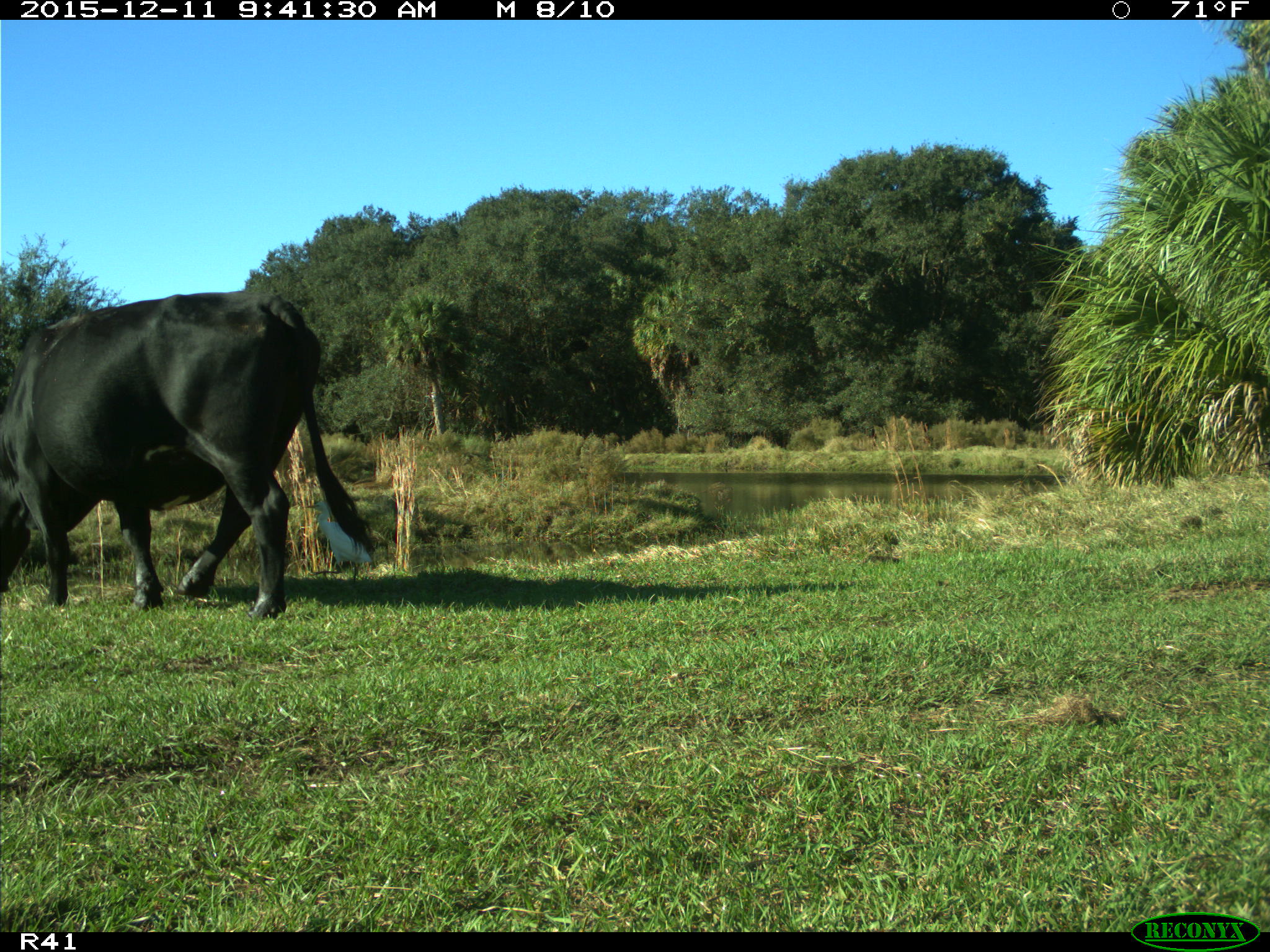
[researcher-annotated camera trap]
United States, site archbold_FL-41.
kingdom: Animalia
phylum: Chordata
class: Mammalia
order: Artiodactyla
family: Bovidae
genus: Bos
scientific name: Bos taurus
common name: domestic cow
Bos taurus (domestic cow).